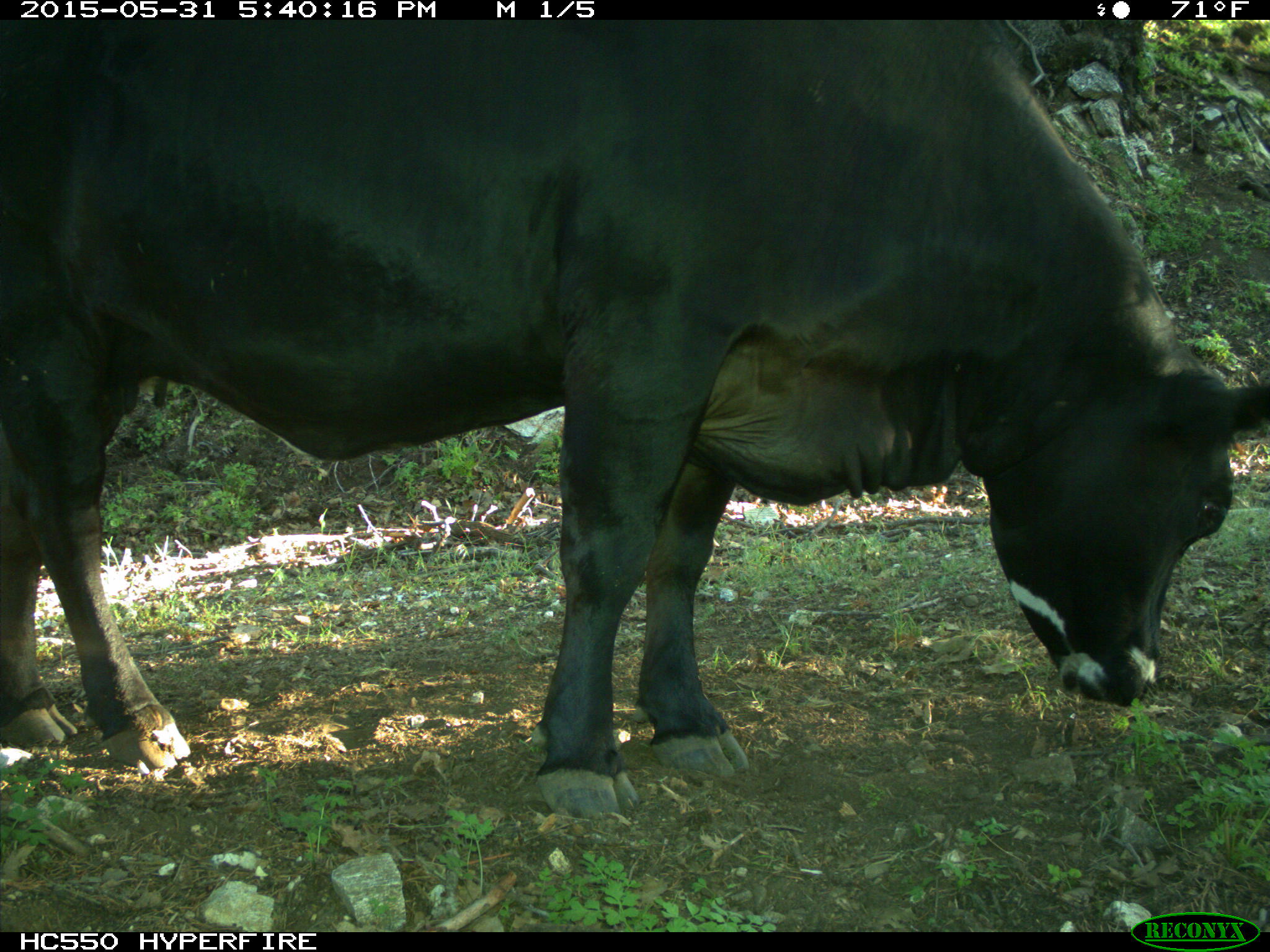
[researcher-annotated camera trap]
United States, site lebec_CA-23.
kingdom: Animalia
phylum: Chordata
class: Mammalia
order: Artiodactyla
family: Bovidae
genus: Bos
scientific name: Bos taurus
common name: domestic cow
Bos taurus (domestic cow).